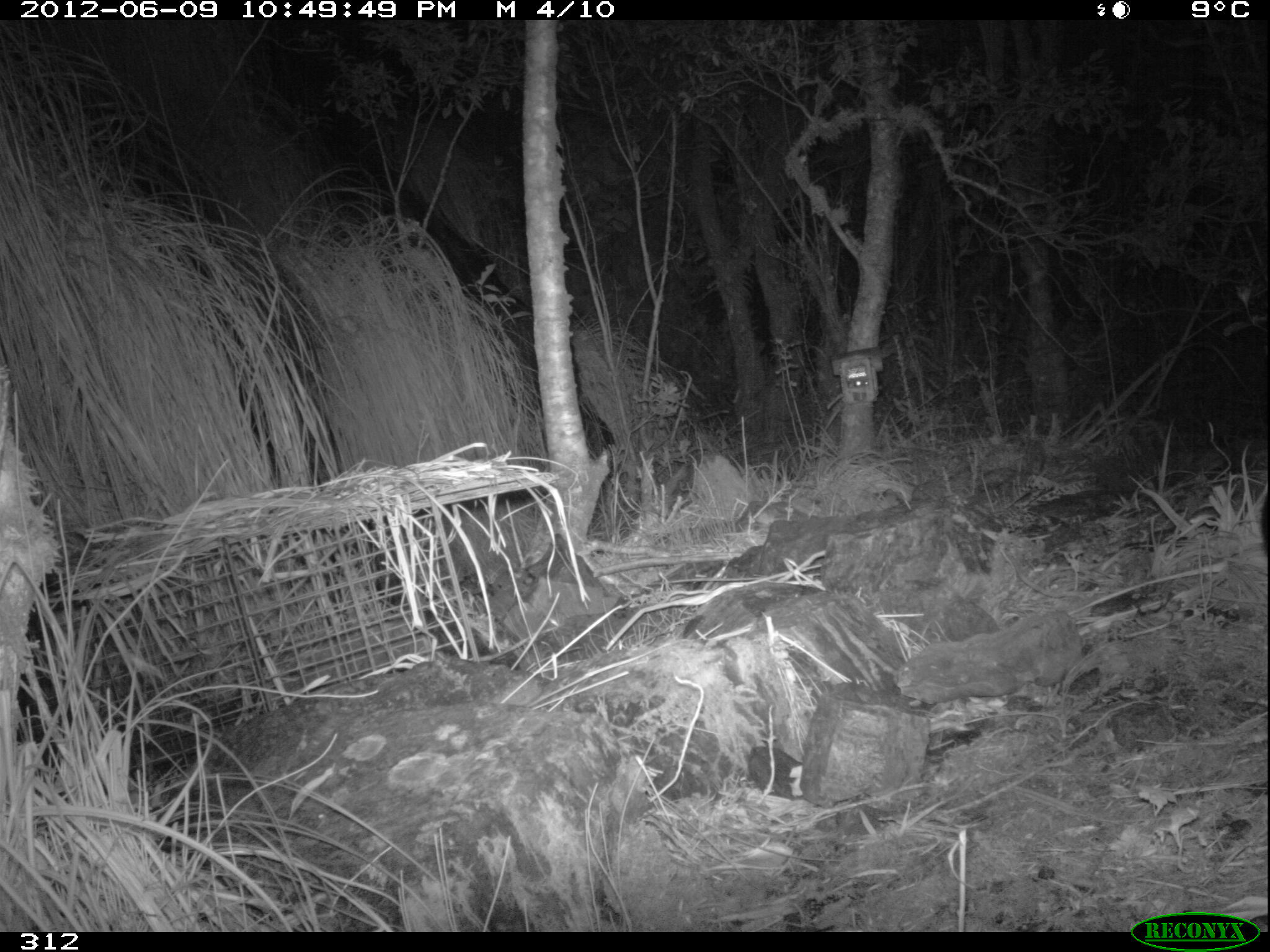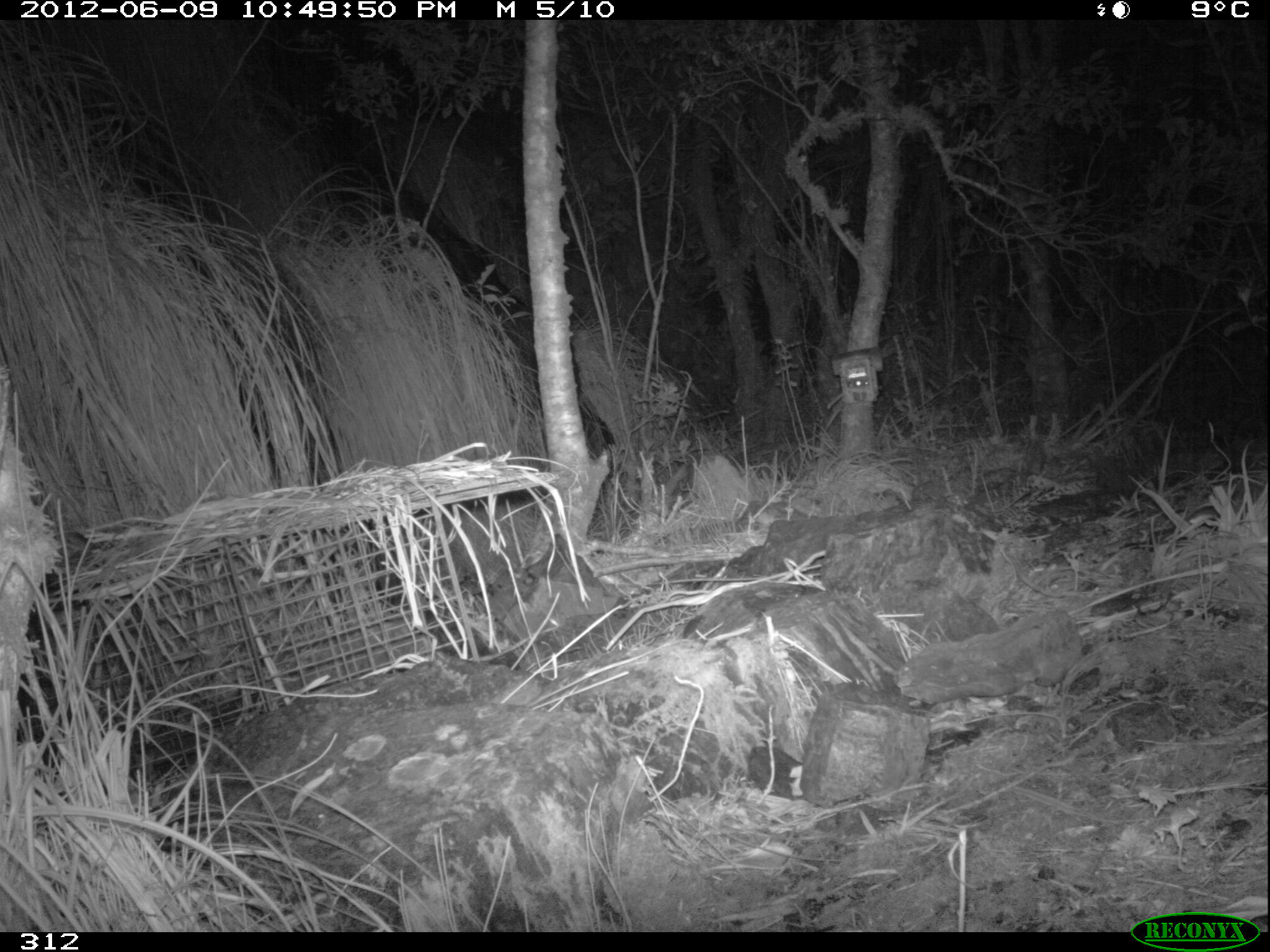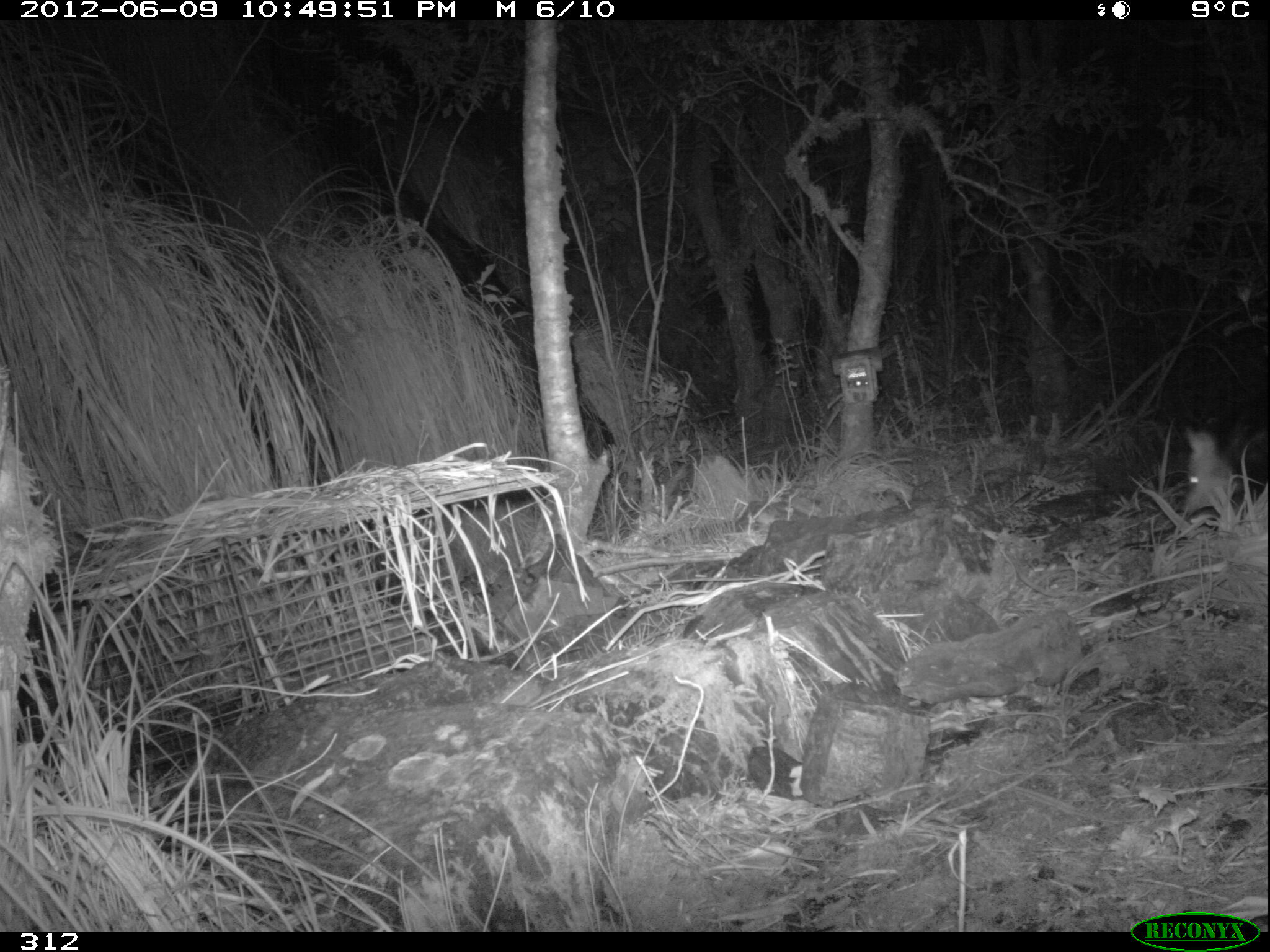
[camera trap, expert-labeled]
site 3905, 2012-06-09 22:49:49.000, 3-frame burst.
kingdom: Animalia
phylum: Chordata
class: Mammalia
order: Didelphimorphia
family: Didelphidae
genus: Didelphis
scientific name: Didelphis pernigra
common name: andean white-eared opossum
Didelphis pernigra (andean white-eared opossum).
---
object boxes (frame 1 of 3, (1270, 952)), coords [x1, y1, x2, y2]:
didelphis pernigra: [1260, 490, 1270, 554]